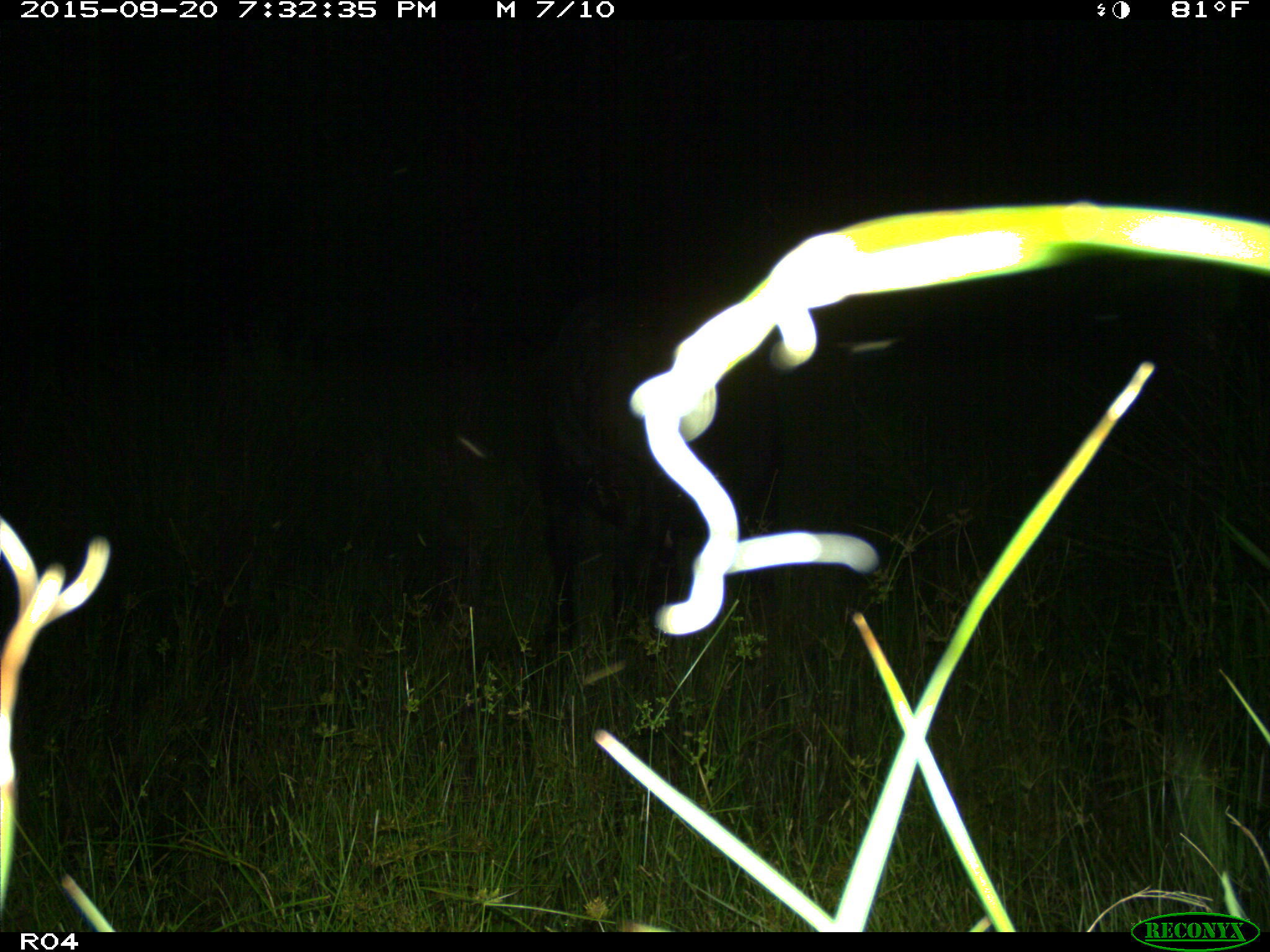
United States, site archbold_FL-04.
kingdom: Animalia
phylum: Chordata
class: Mammalia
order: Artiodactyla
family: Bovidae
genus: Bos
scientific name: Bos taurus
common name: domestic cow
Bos taurus (domestic cow).